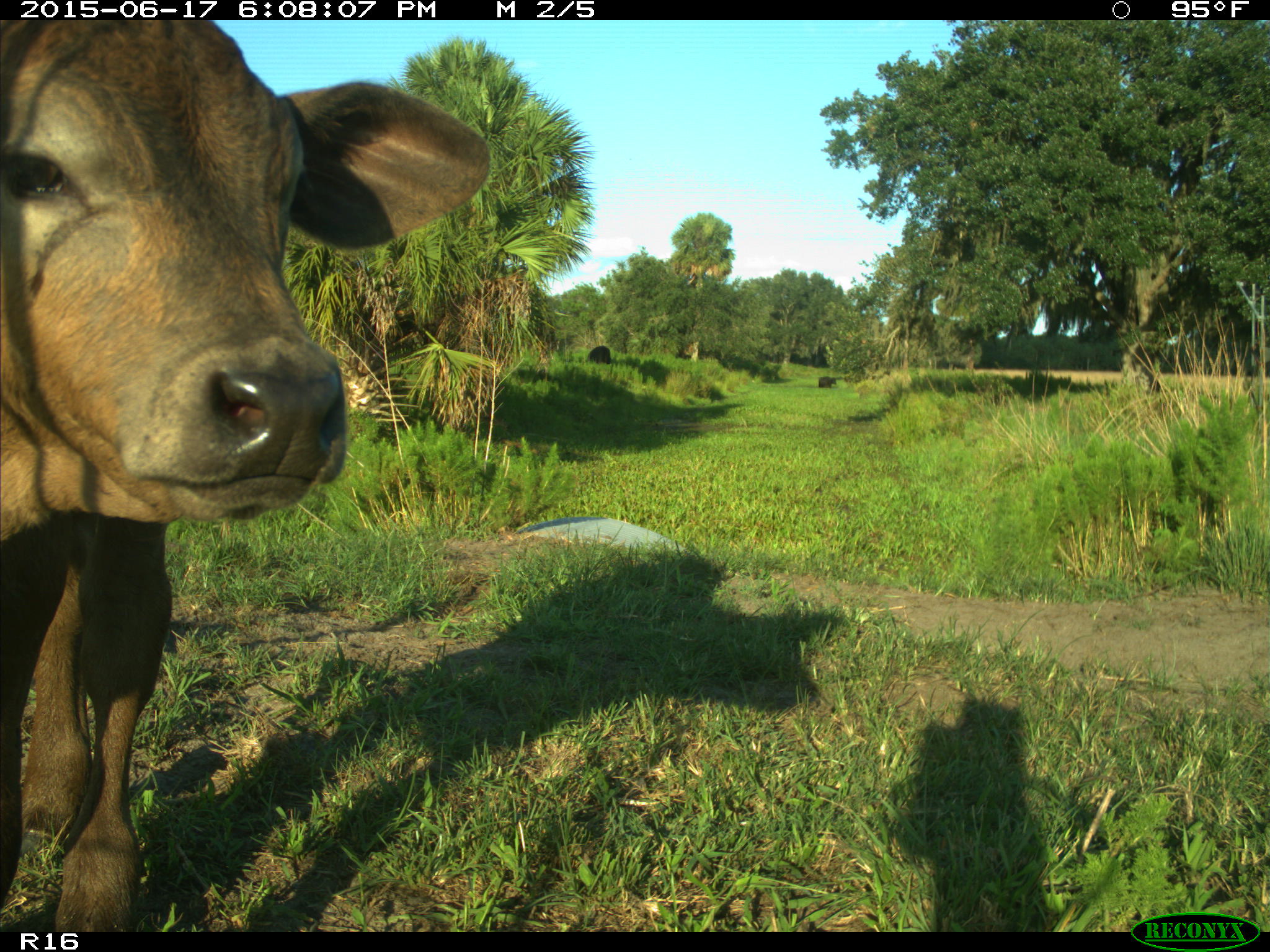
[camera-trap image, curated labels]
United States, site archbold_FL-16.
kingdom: Animalia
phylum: Chordata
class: Mammalia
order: Artiodactyla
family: Bovidae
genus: Bos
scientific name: Bos taurus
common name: domestic cow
Bos taurus (domestic cow).